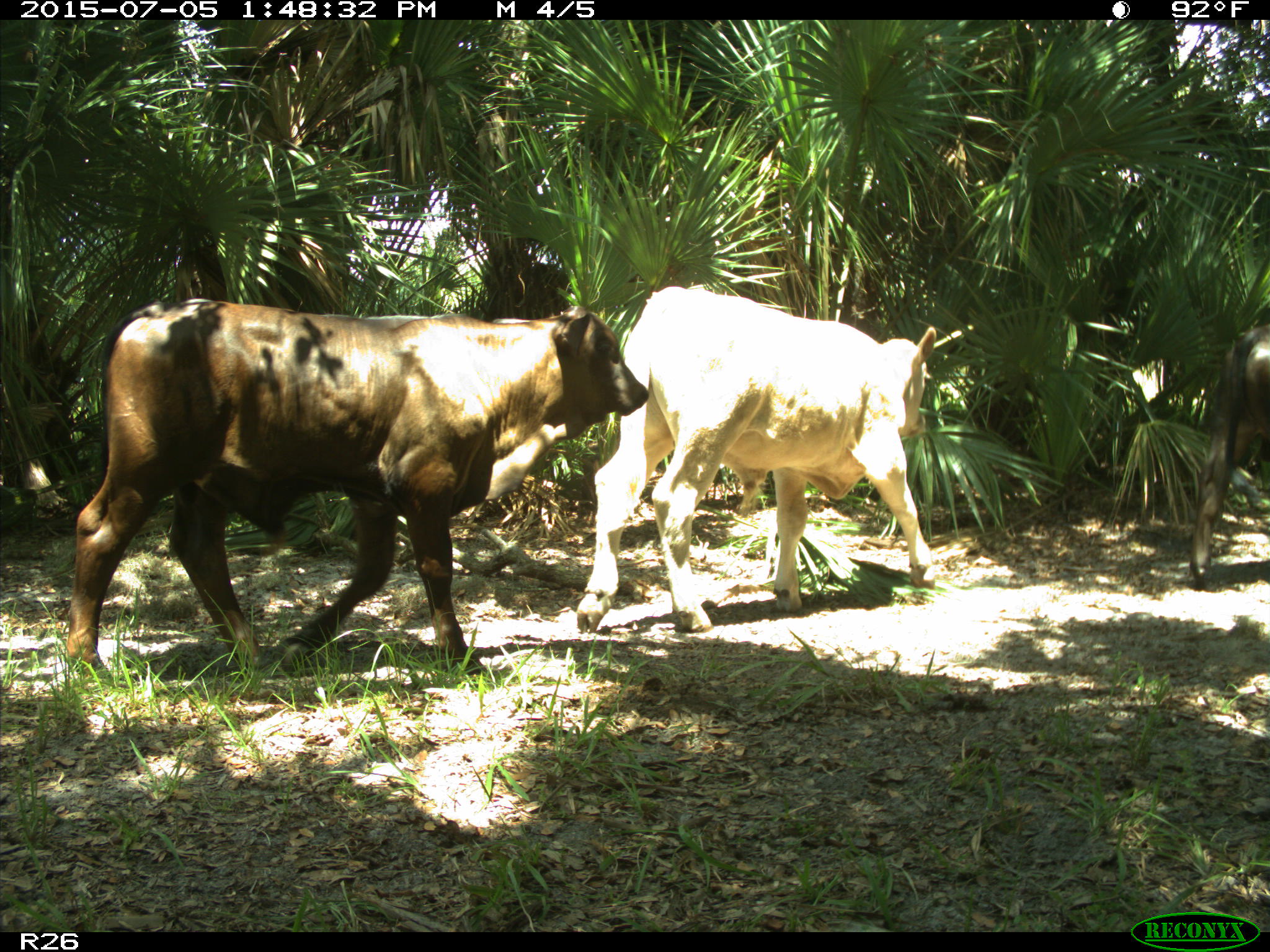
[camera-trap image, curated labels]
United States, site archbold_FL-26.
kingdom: Animalia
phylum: Chordata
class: Mammalia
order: Artiodactyla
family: Bovidae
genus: Bos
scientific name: Bos taurus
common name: domestic cow